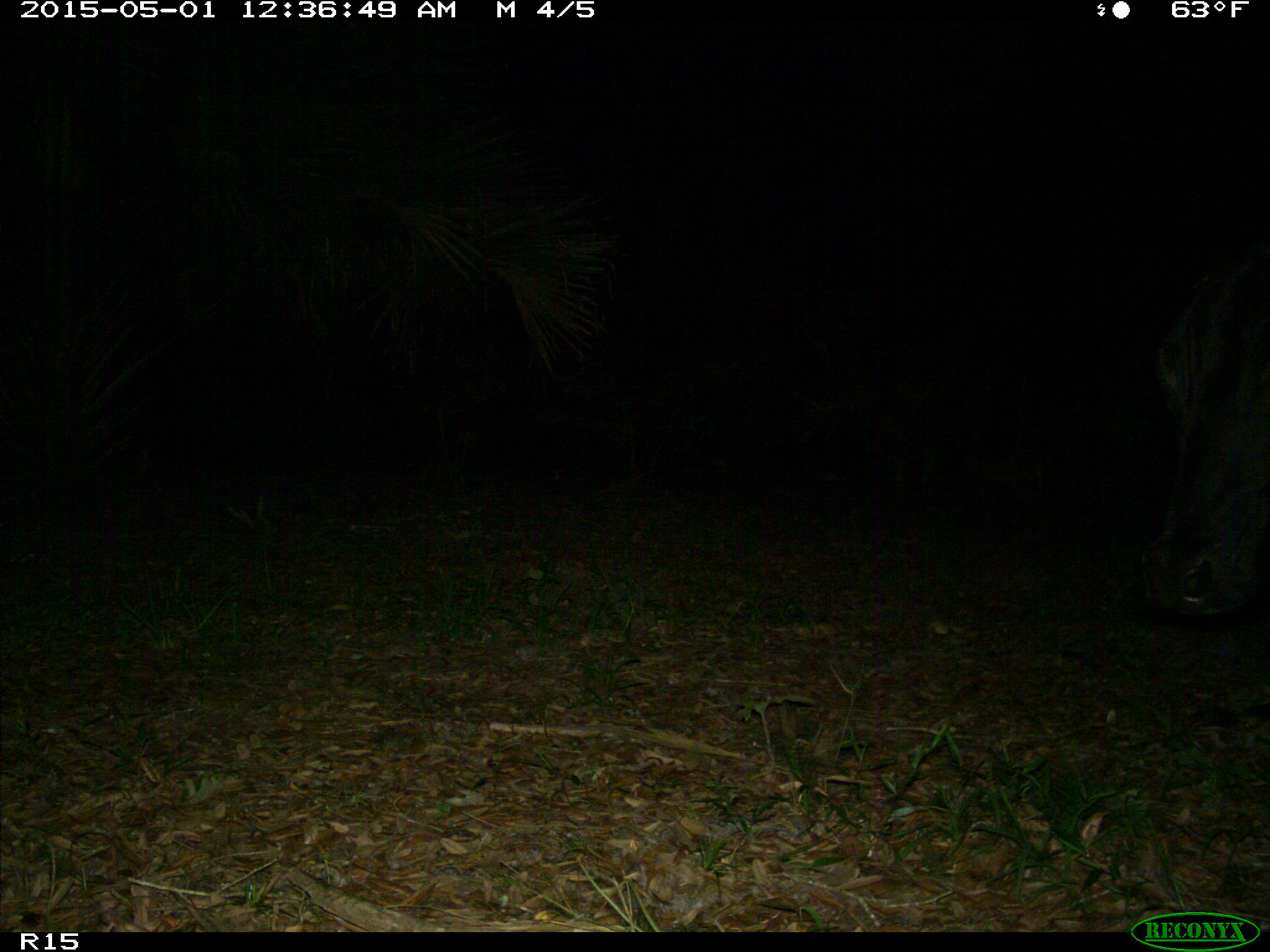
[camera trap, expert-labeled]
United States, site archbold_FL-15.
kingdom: Animalia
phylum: Chordata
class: Mammalia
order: Artiodactyla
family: Bovidae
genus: Bos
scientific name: Bos taurus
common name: domestic cow